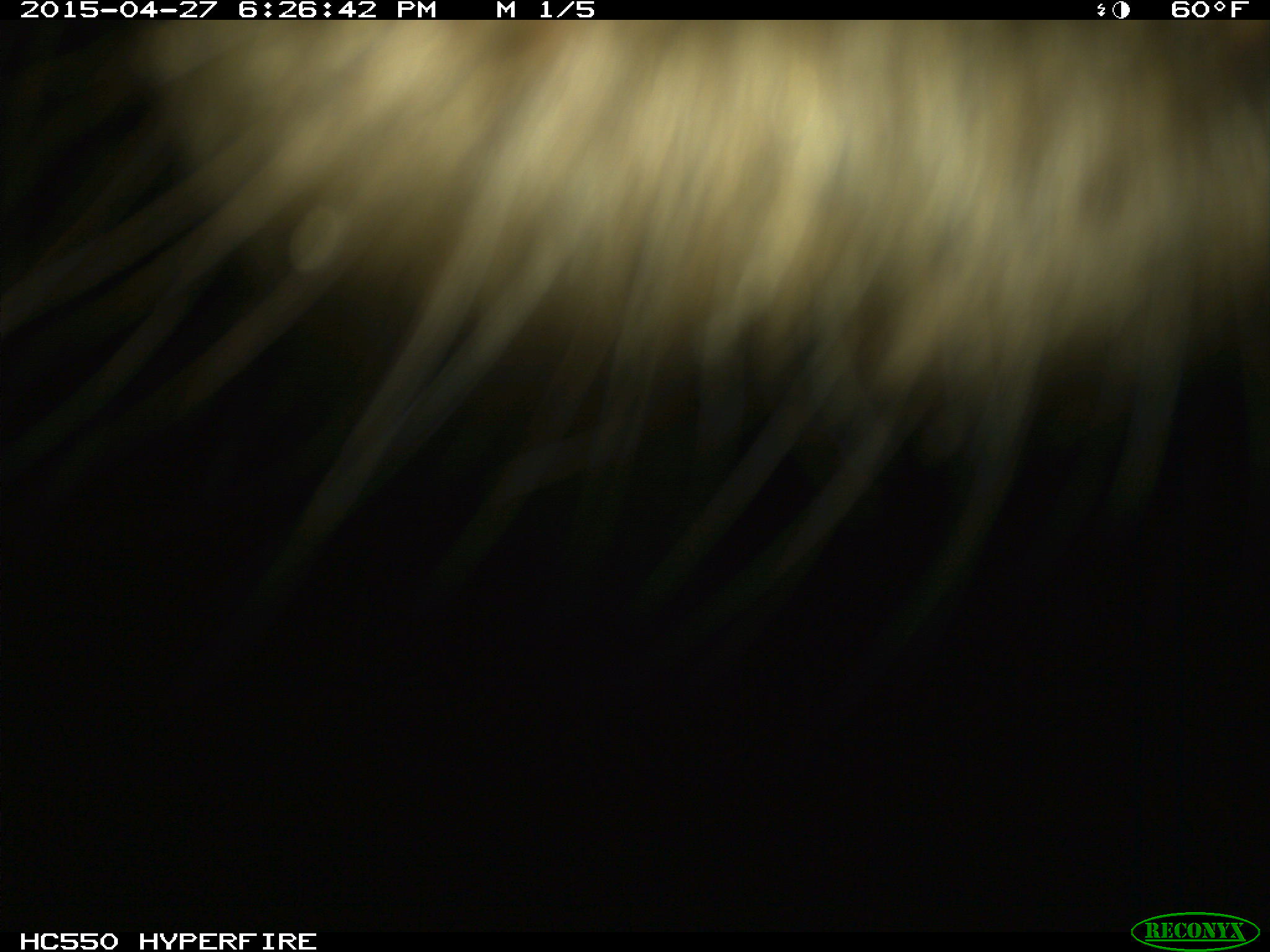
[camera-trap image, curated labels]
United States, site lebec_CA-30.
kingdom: Animalia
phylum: Chordata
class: Mammalia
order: Artiodactyla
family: Bovidae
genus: Bos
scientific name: Bos taurus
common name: domestic cow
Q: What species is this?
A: Bos taurus (domestic cow).